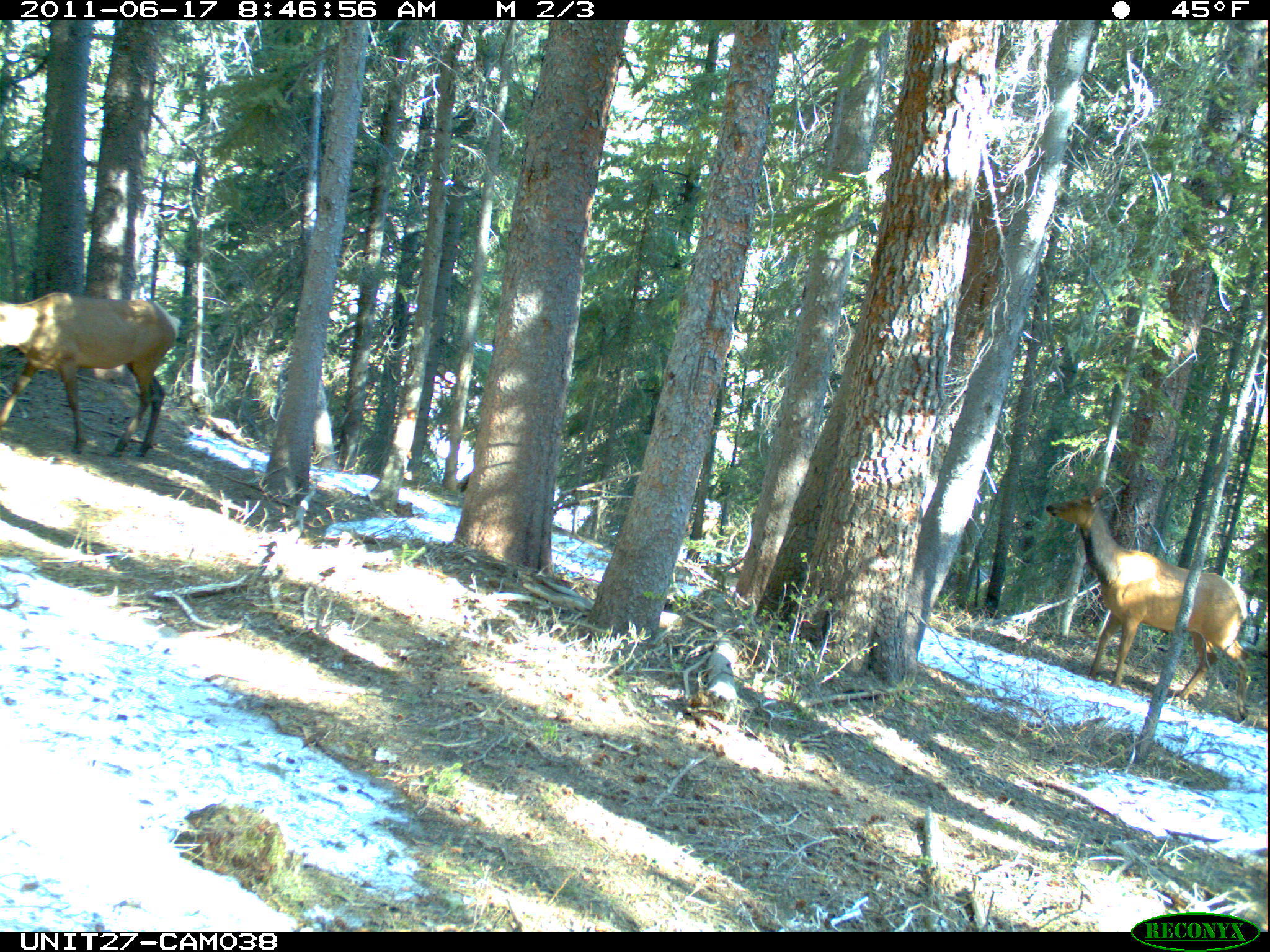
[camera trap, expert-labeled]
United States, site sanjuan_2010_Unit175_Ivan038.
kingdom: Animalia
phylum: Chordata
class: Mammalia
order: Artiodactyla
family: Cervidae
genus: Cervus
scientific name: Cervus elaphus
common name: red deer